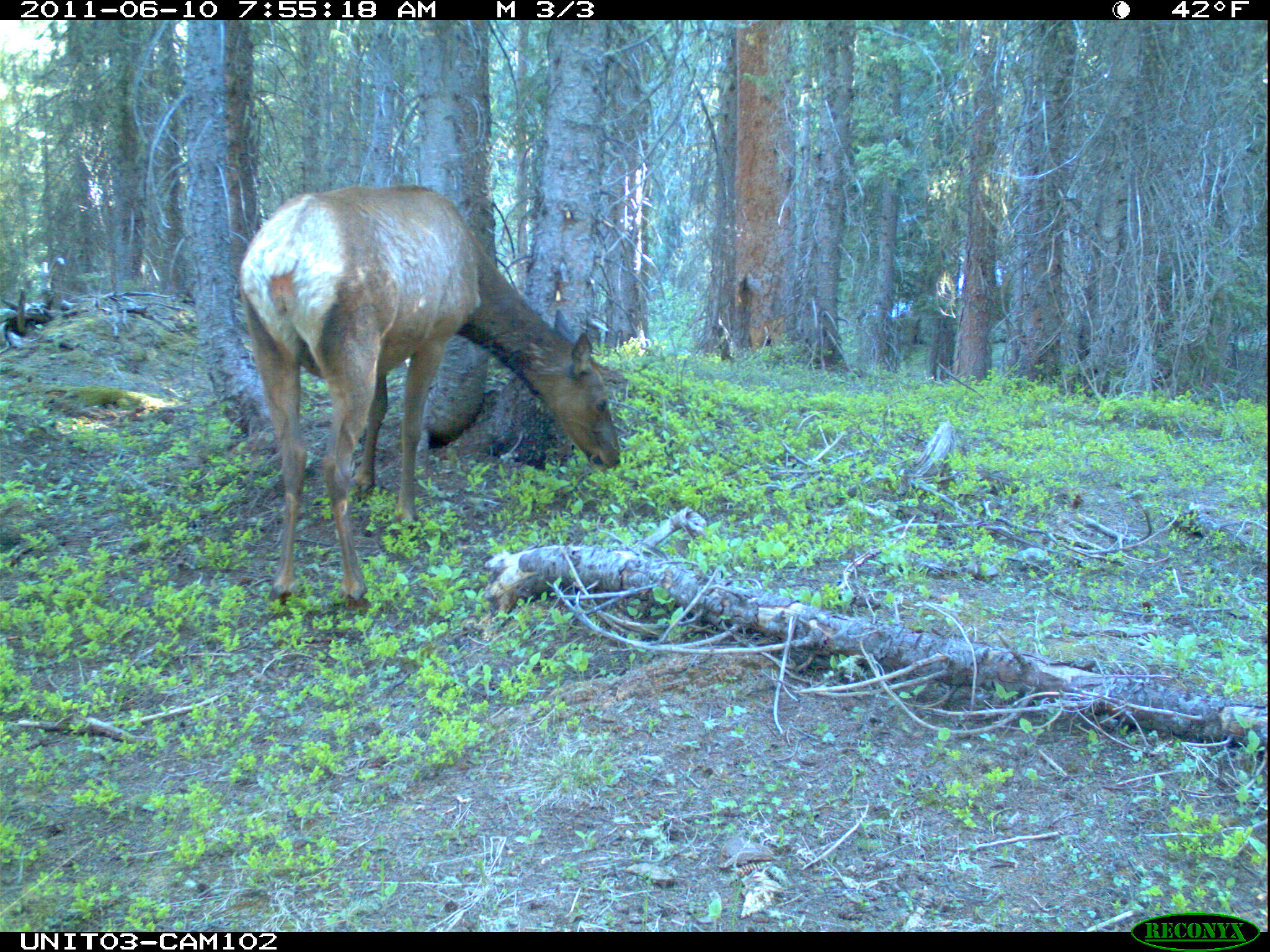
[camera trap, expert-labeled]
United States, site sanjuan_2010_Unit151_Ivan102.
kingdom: Animalia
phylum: Chordata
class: Mammalia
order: Artiodactyla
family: Cervidae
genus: Cervus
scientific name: Cervus elaphus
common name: red deer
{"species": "Cervus elaphus (red deer)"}